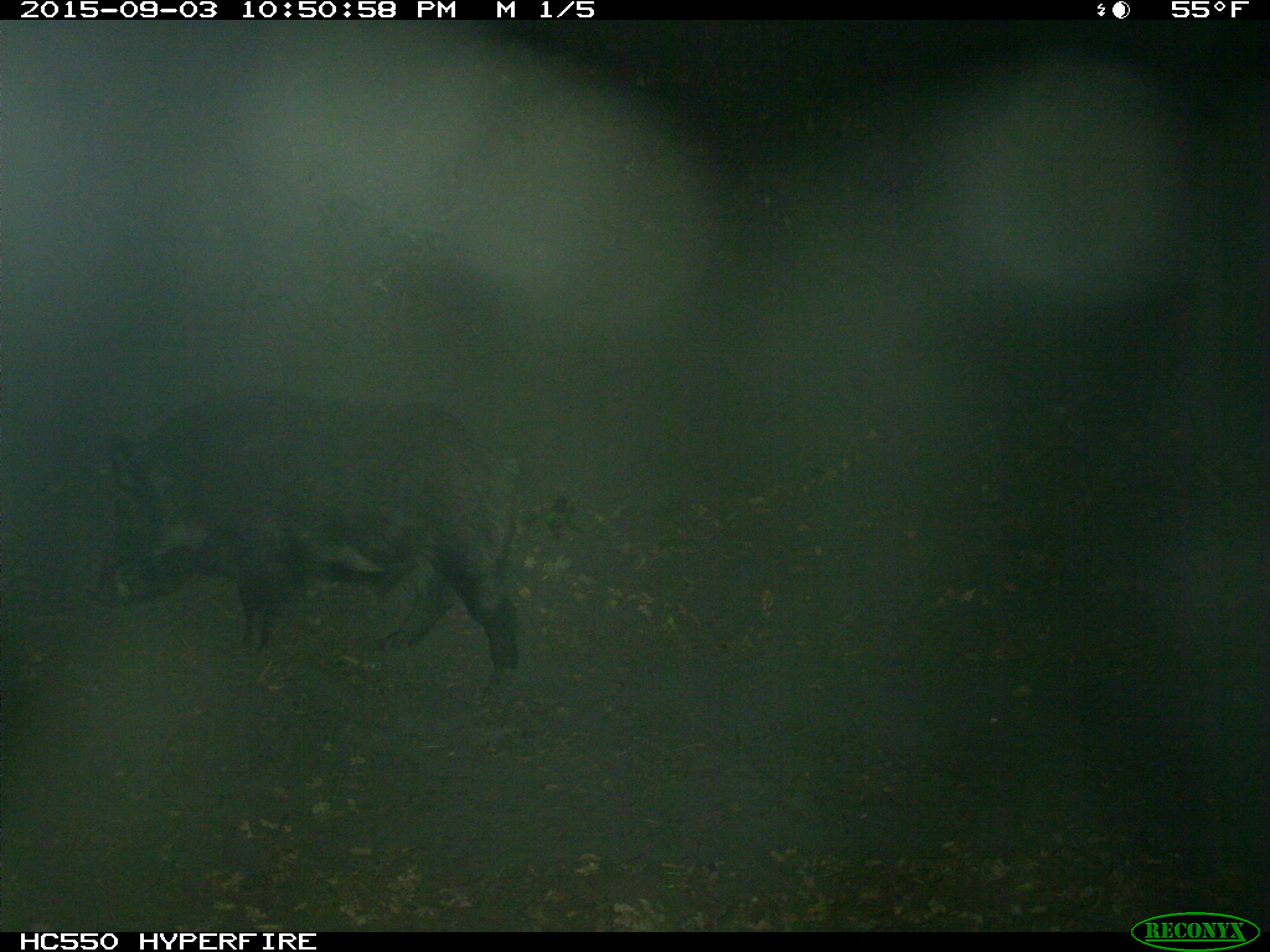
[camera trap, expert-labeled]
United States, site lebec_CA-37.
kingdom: Animalia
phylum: Chordata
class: Mammalia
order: Artiodactyla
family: Suidae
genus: Sus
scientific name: Sus scrofa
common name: wild boar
Sus scrofa (wild boar).